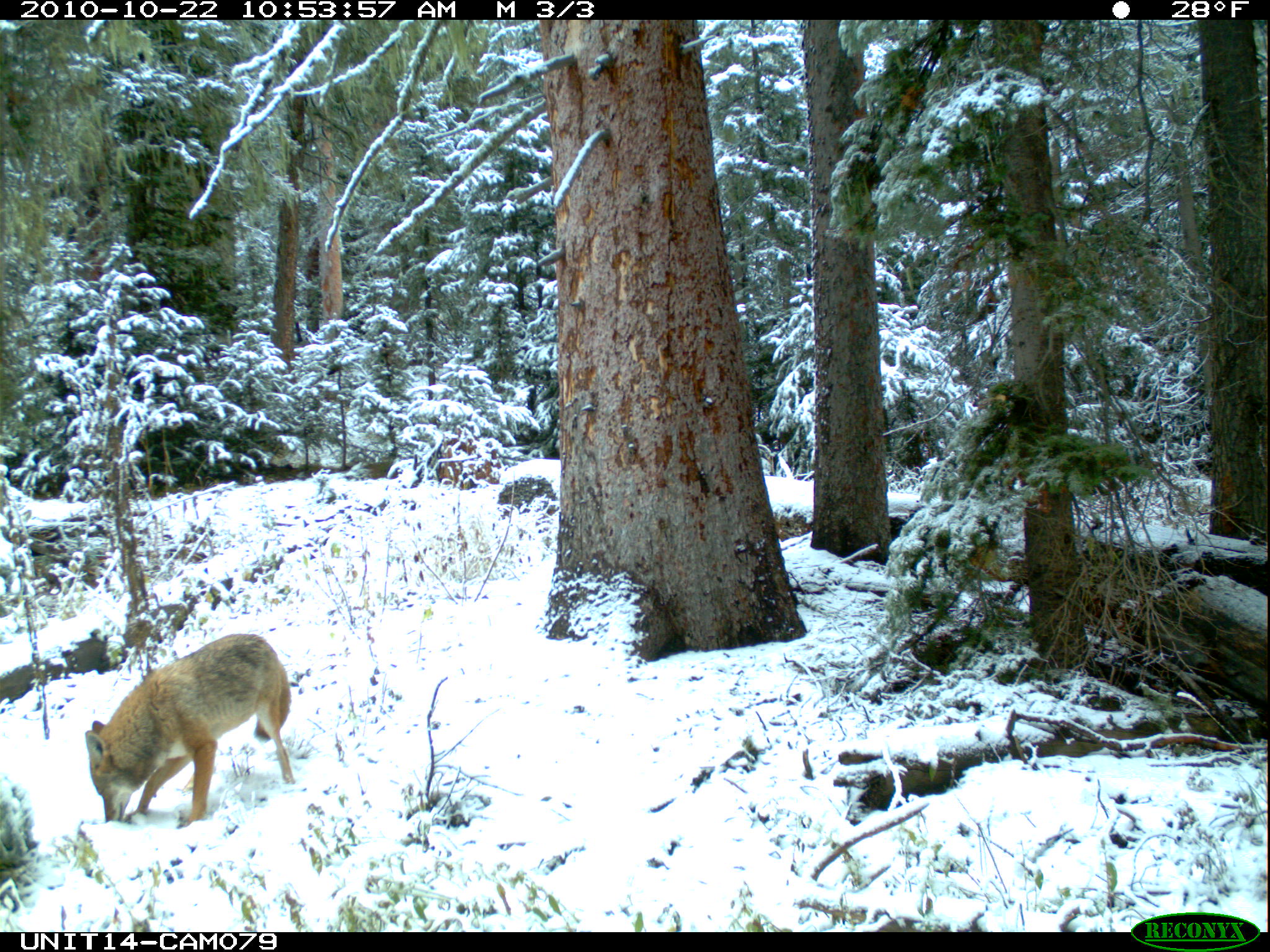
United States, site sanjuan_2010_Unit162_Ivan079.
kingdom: Animalia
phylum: Chordata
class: Mammalia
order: Carnivora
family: Canidae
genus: Canis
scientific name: Canis latrans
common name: coyote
Canis latrans (coyote).